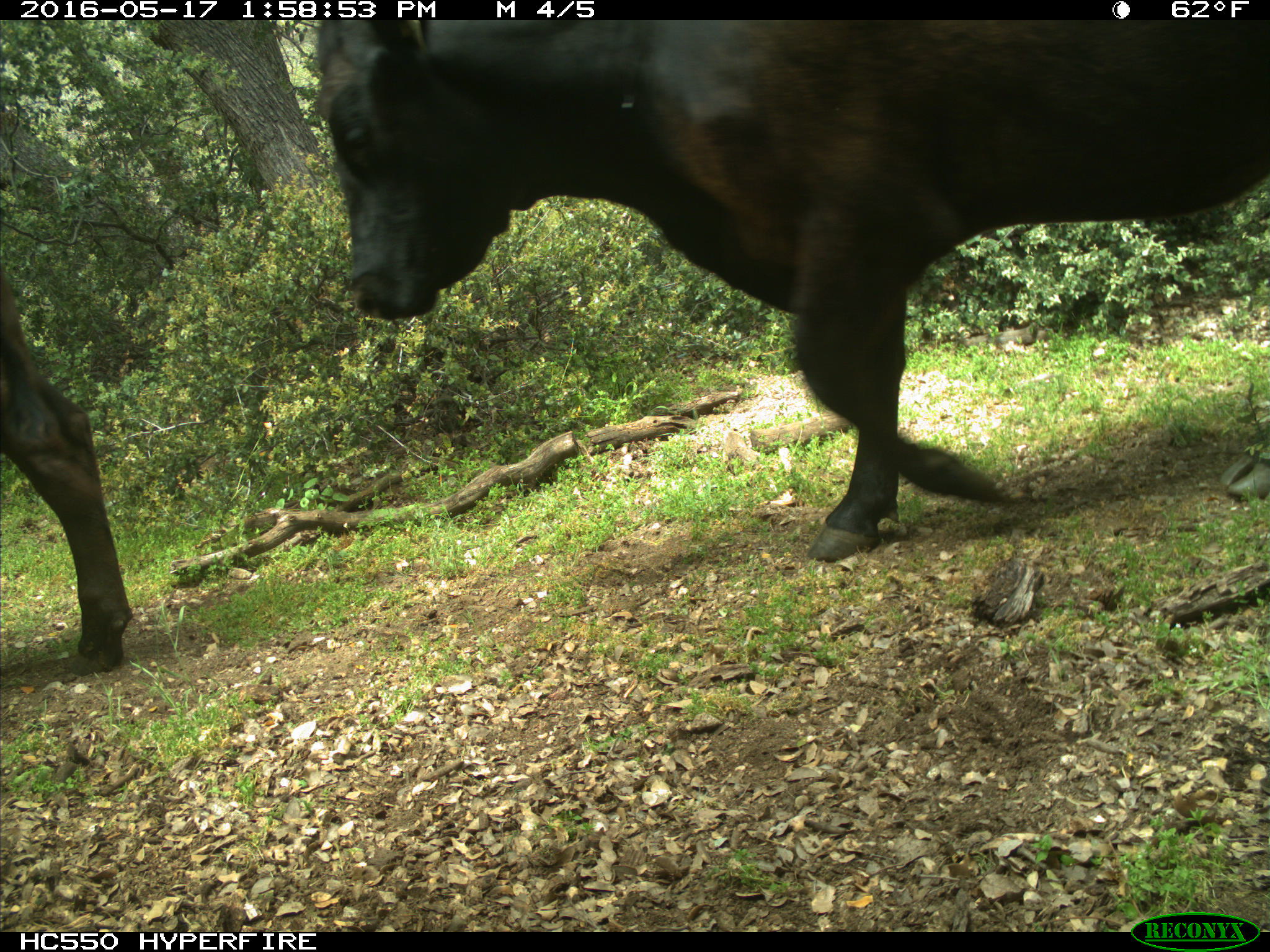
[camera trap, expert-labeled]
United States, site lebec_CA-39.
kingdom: Animalia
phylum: Chordata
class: Mammalia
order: Artiodactyla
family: Bovidae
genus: Bos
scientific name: Bos taurus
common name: domestic cow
Bos taurus (domestic cow).